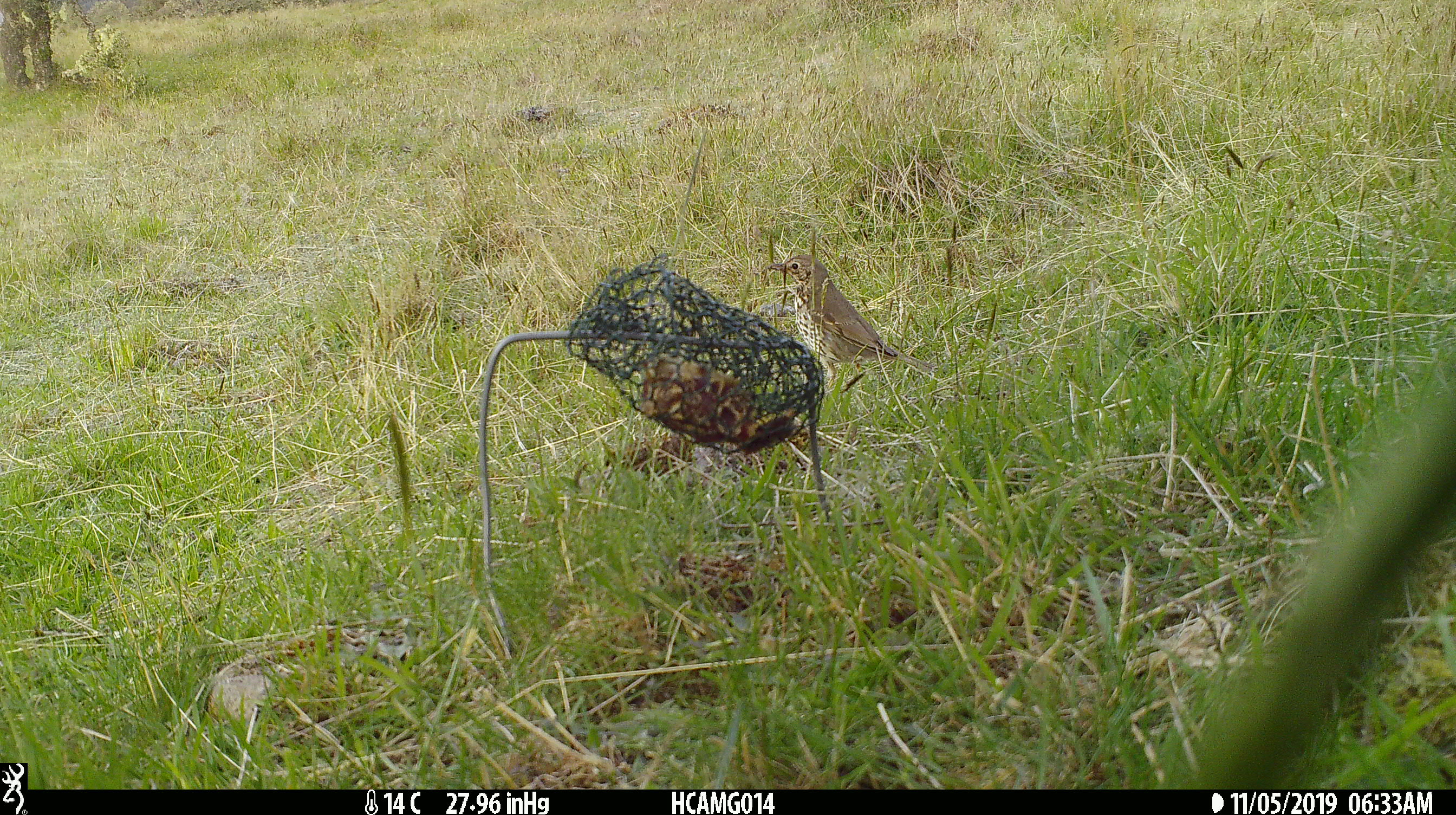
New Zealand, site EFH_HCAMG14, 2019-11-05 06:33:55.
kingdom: Animalia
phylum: Chordata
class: Aves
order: Passeriformes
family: Turdidae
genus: Turdus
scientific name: Turdus philomelos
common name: song thrush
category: thrush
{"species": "thrush (song thrush) (Turdus philomelos)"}